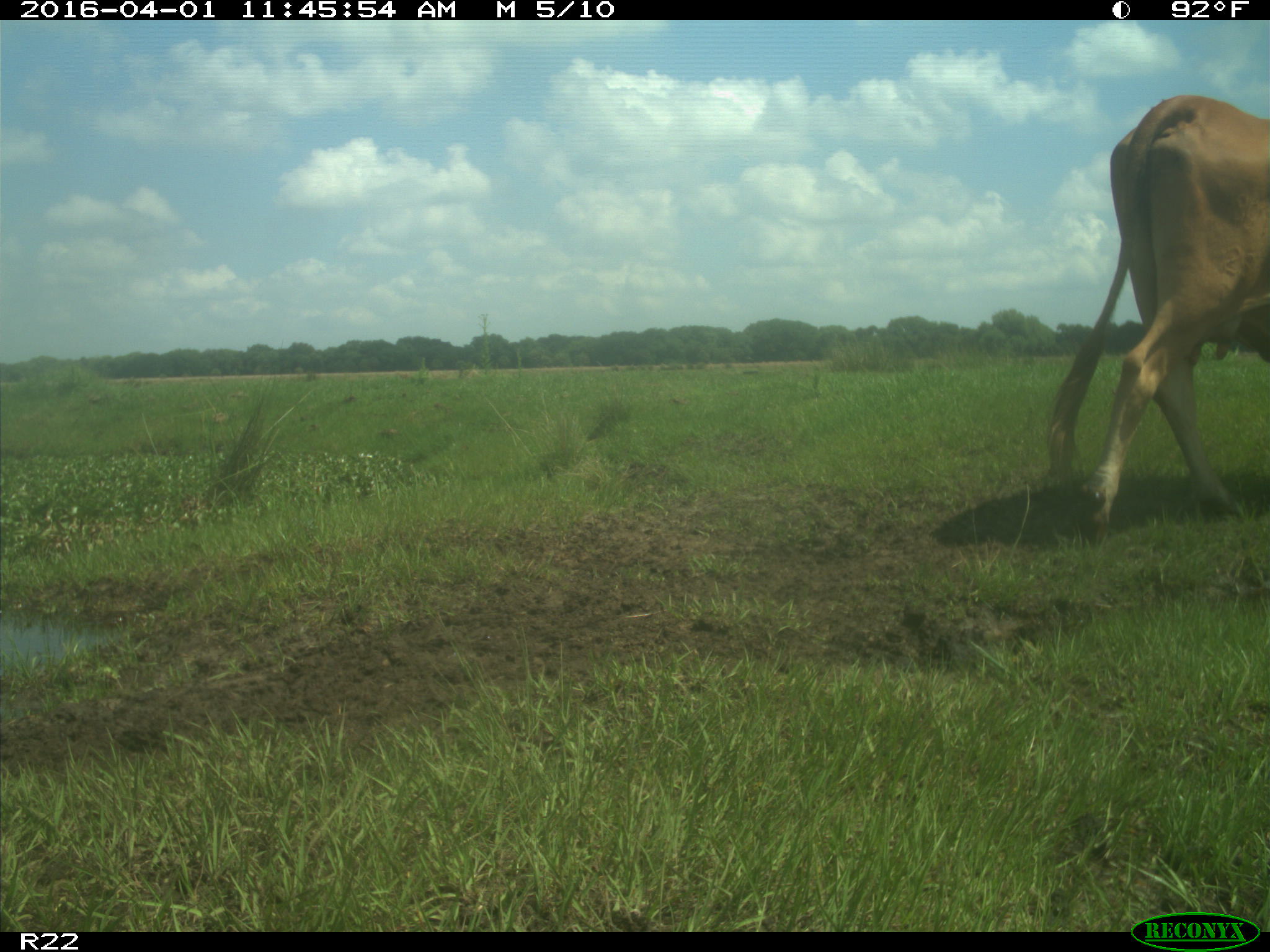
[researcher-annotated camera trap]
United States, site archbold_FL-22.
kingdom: Animalia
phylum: Chordata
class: Mammalia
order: Artiodactyla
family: Bovidae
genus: Bos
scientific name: Bos taurus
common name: domestic cow